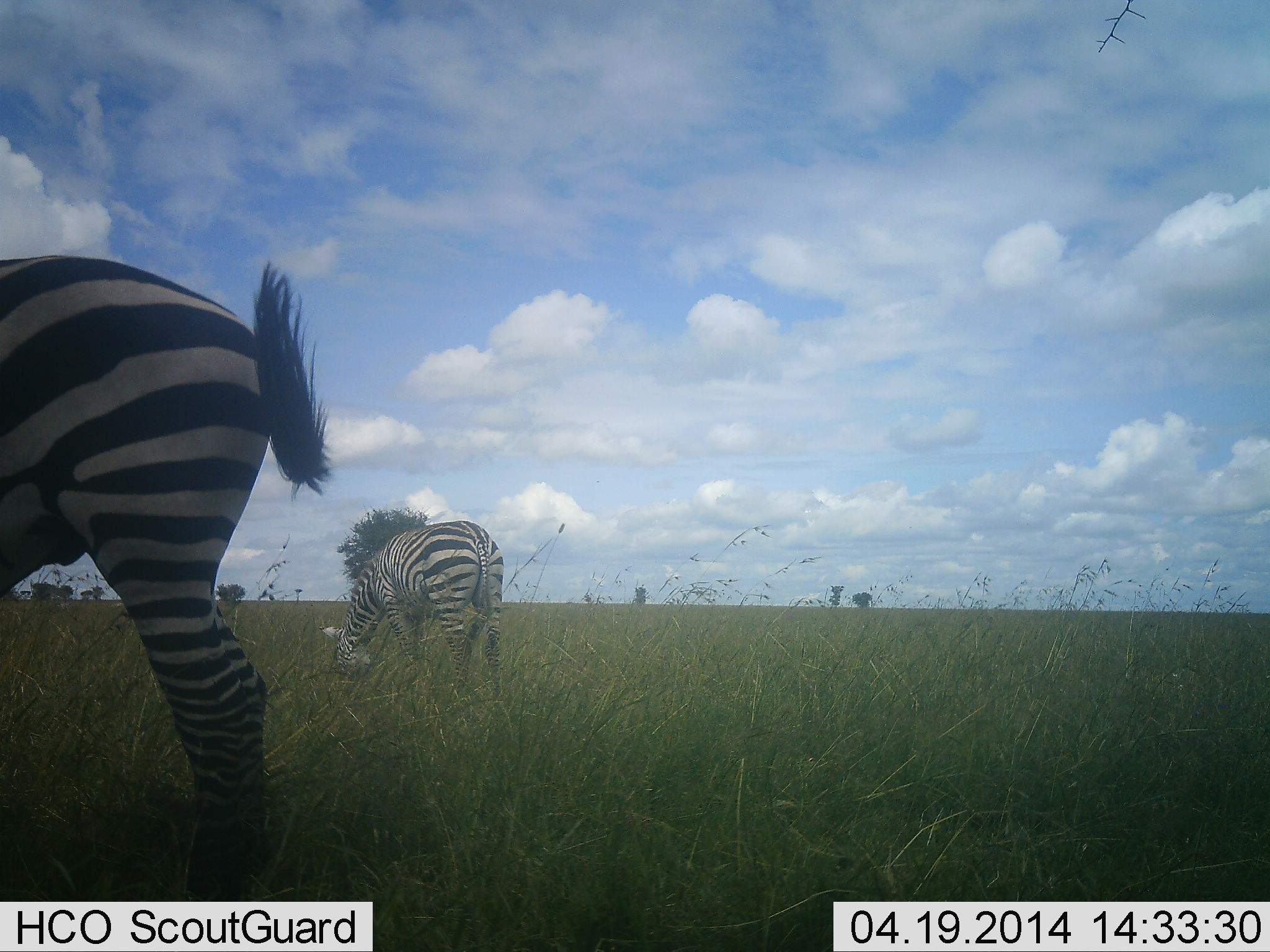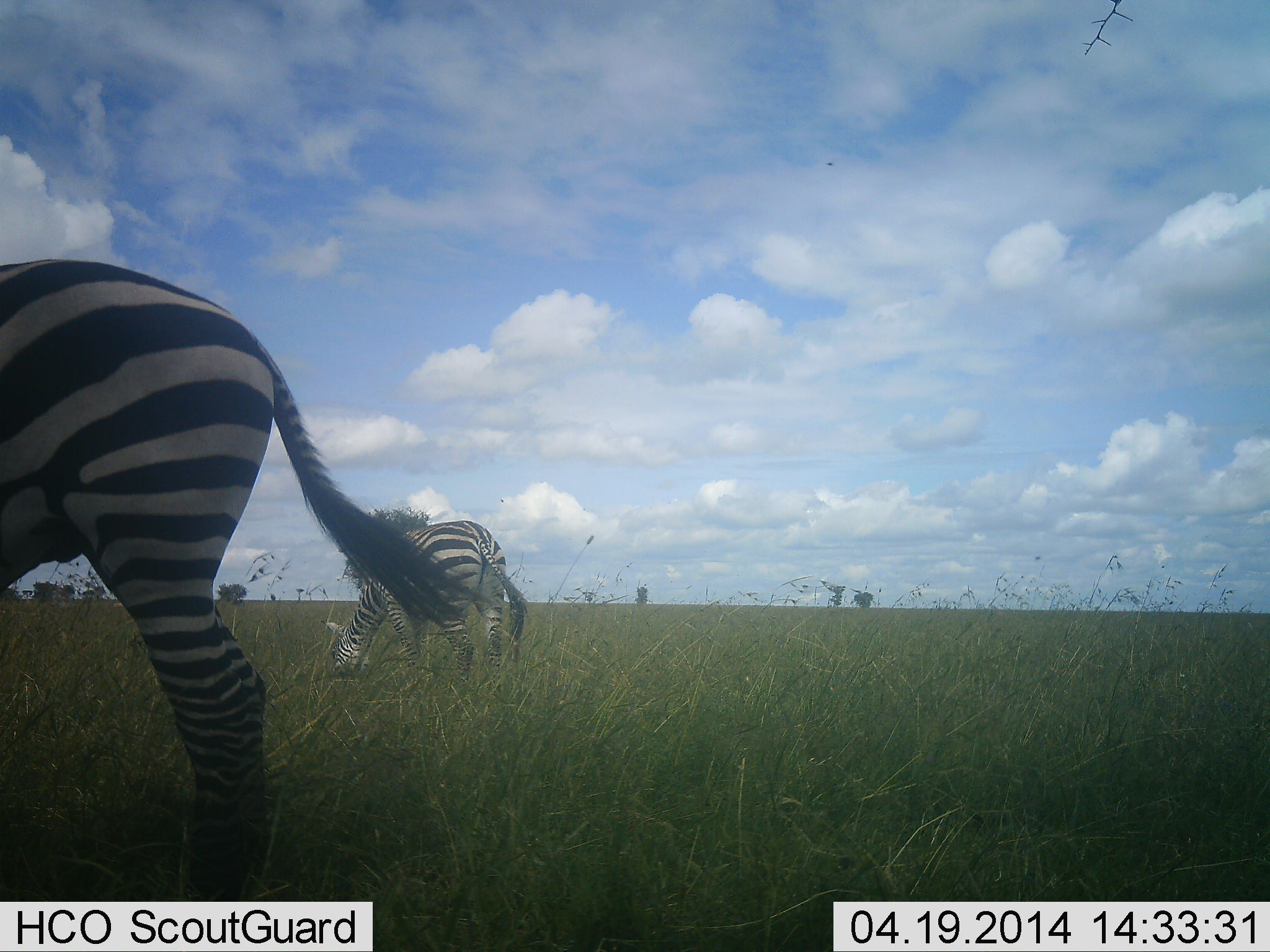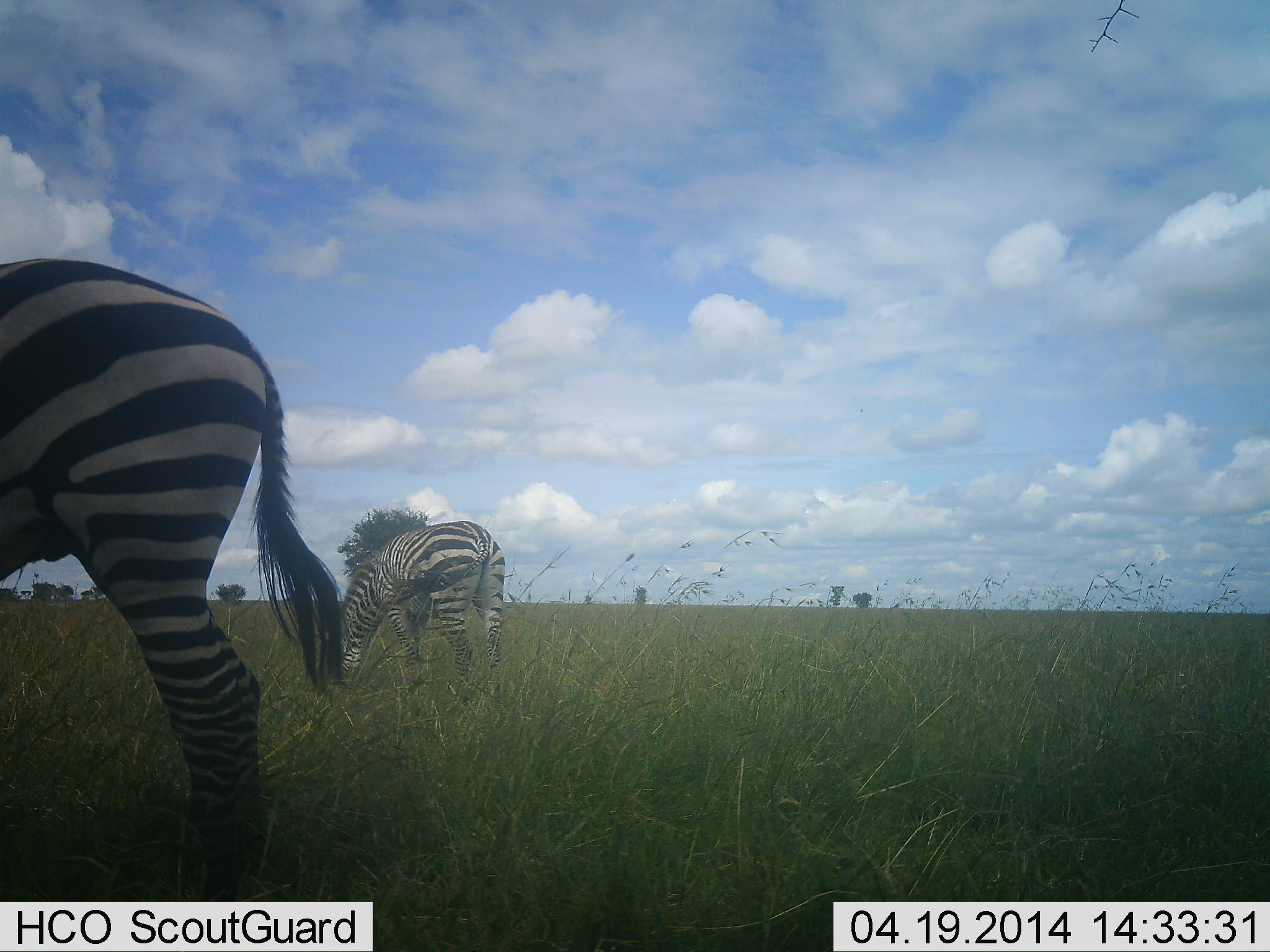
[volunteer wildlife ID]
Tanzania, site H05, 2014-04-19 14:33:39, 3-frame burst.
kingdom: Animalia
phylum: Chordata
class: Mammalia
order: Perissodactyla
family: Equidae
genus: Equus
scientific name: Equus quagga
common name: plains zebra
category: zebra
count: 2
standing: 10%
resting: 0%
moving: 0%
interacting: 0%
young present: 0%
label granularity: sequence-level